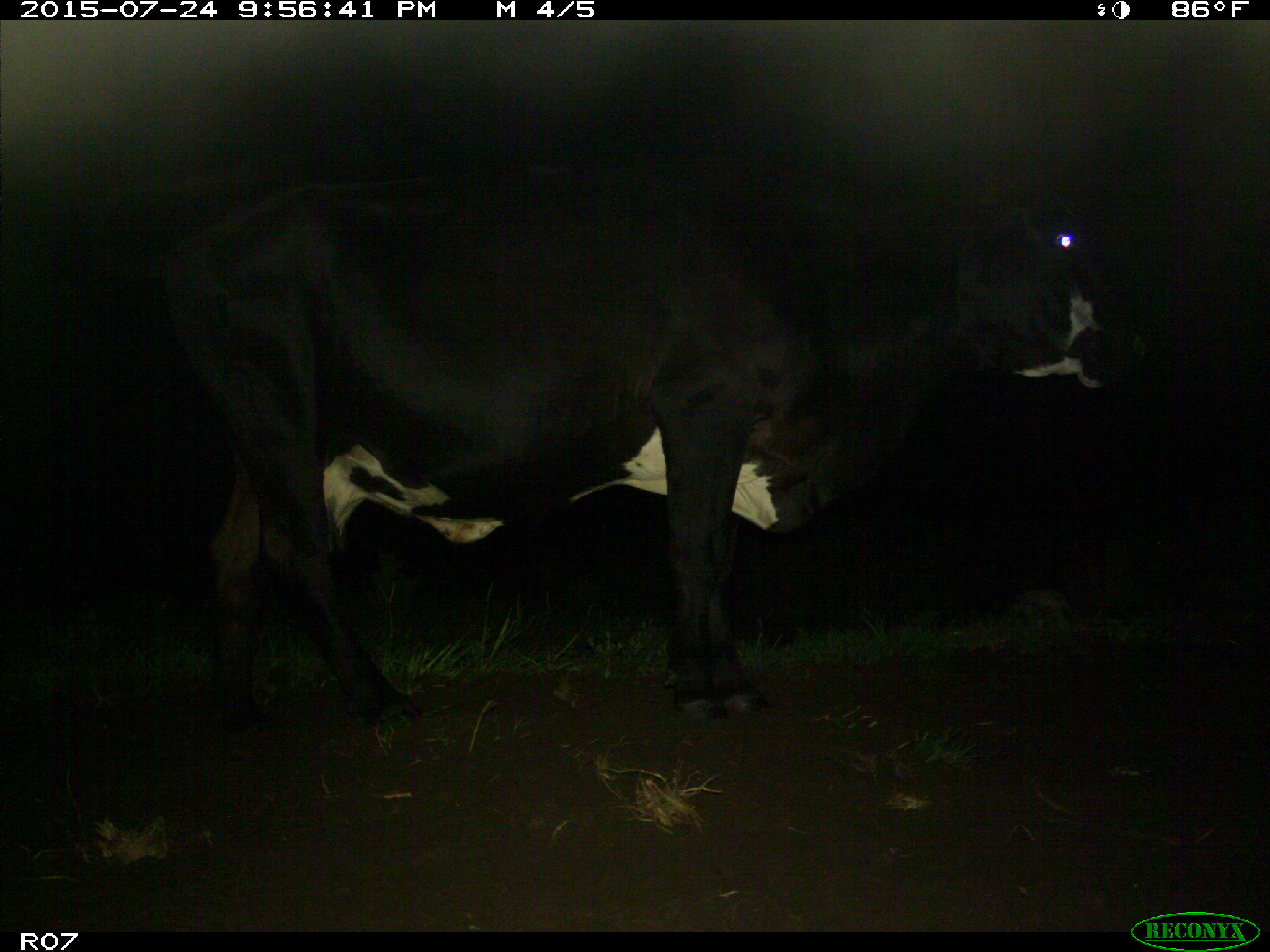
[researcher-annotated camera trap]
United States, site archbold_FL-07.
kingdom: Animalia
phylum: Chordata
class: Mammalia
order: Artiodactyla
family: Bovidae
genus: Bos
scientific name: Bos taurus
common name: domestic cow